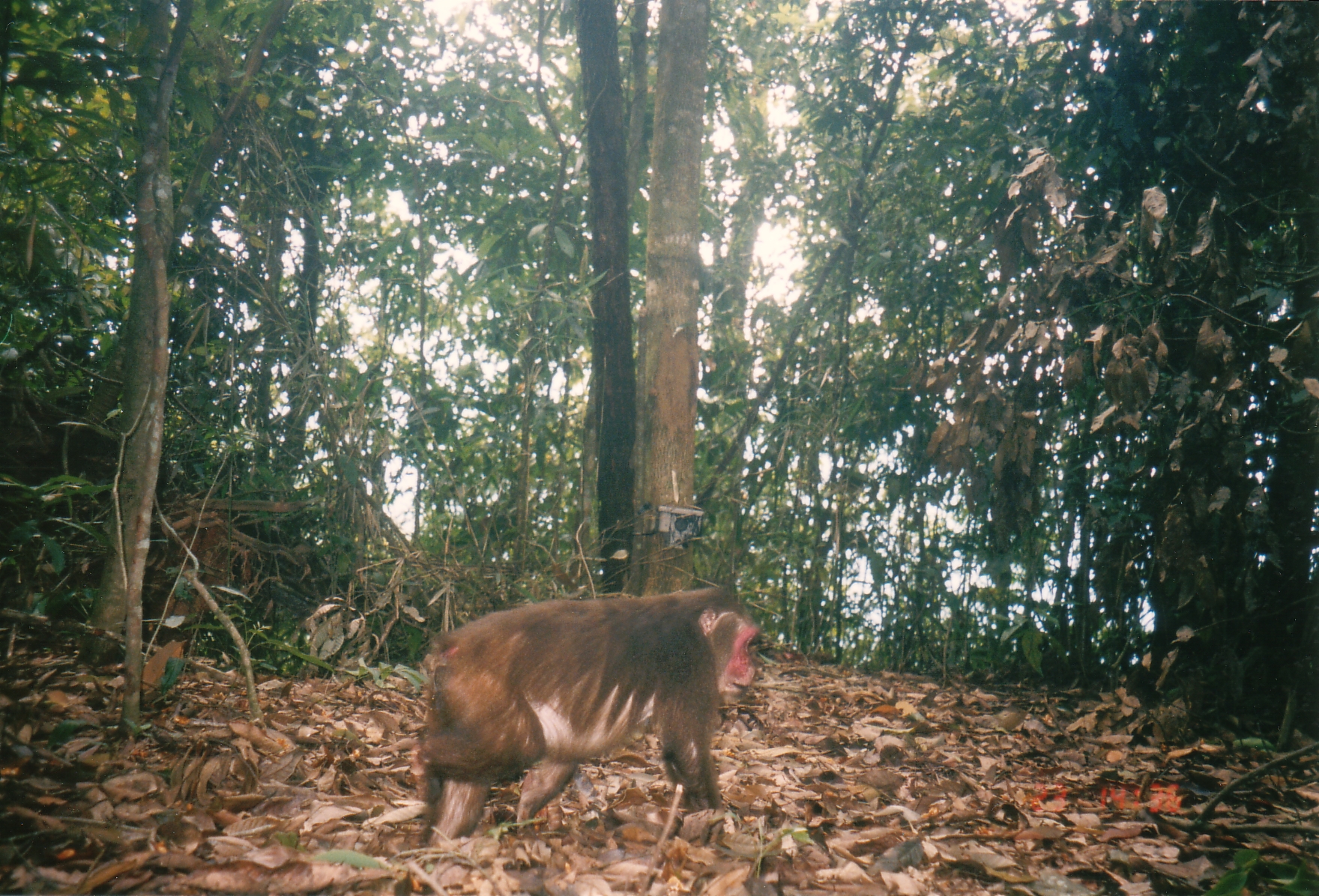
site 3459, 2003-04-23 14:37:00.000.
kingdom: Animalia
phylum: Chordata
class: Mammalia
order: Primates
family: Cercopithecidae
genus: Macaca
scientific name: Macaca arctoides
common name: stump-tailed macaque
Macaca arctoides (stump-tailed macaque), count 1.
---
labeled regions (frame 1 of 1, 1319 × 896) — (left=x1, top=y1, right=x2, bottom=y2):
macaca arctoides: (left=418, top=586, right=762, bottom=849)